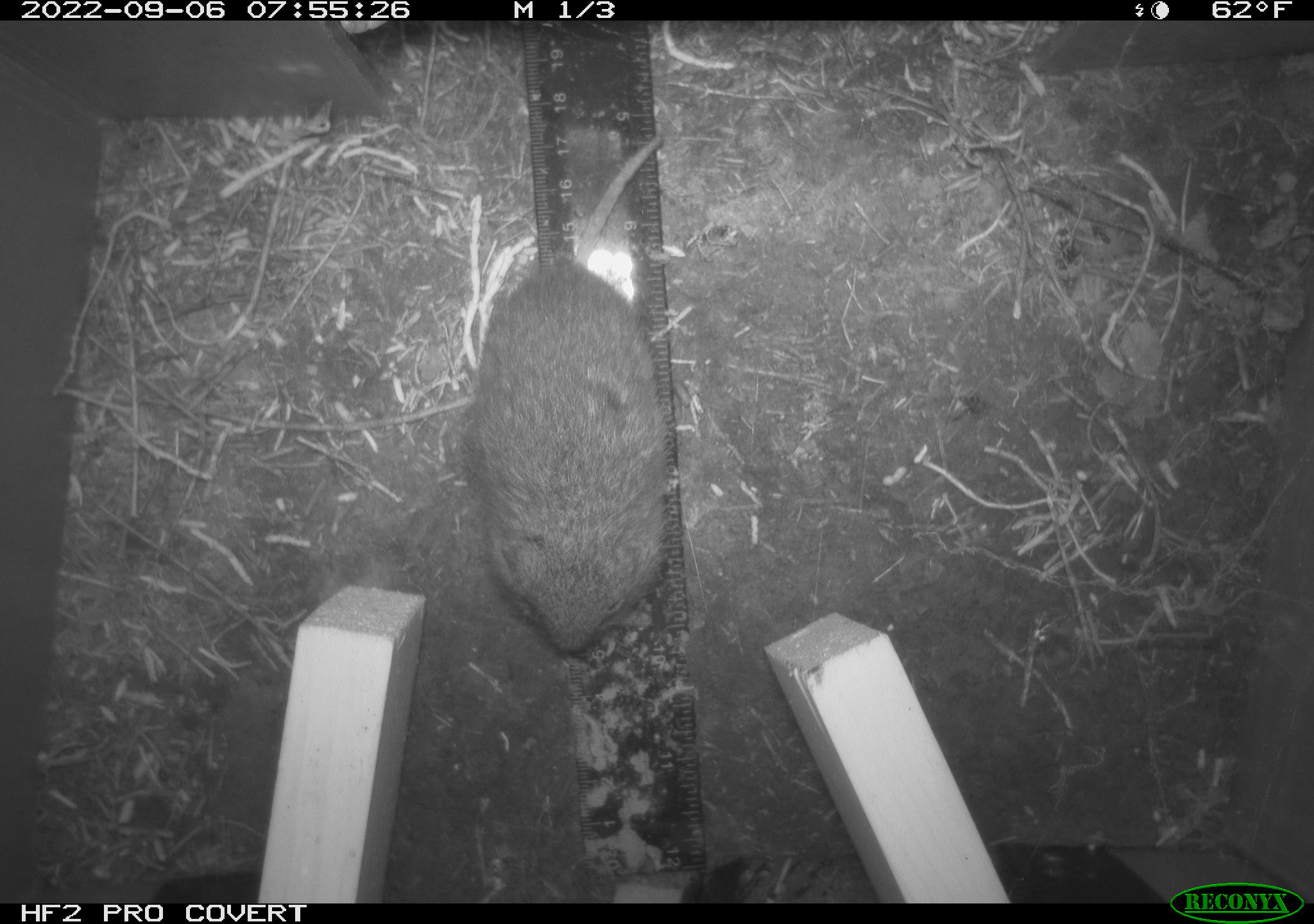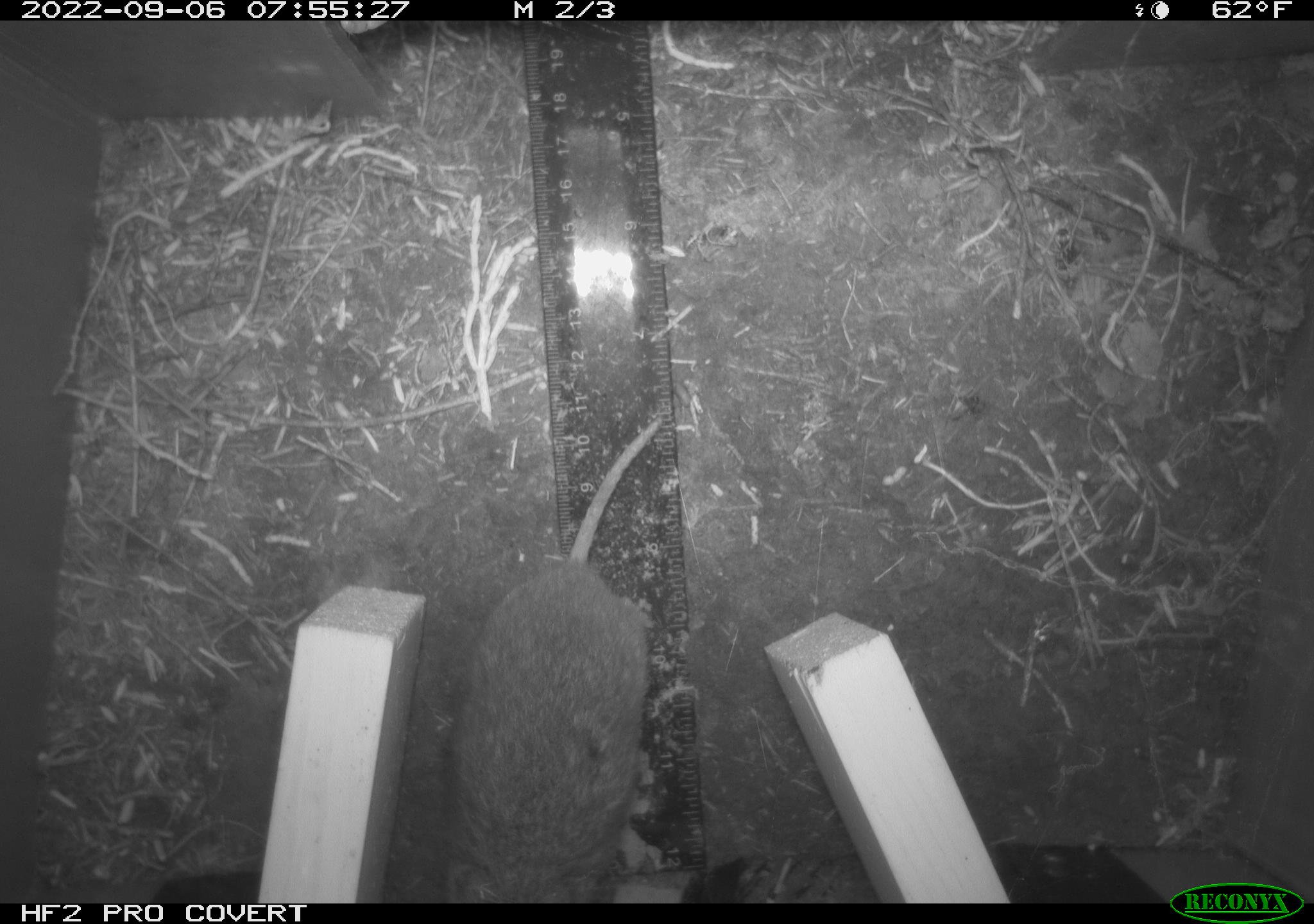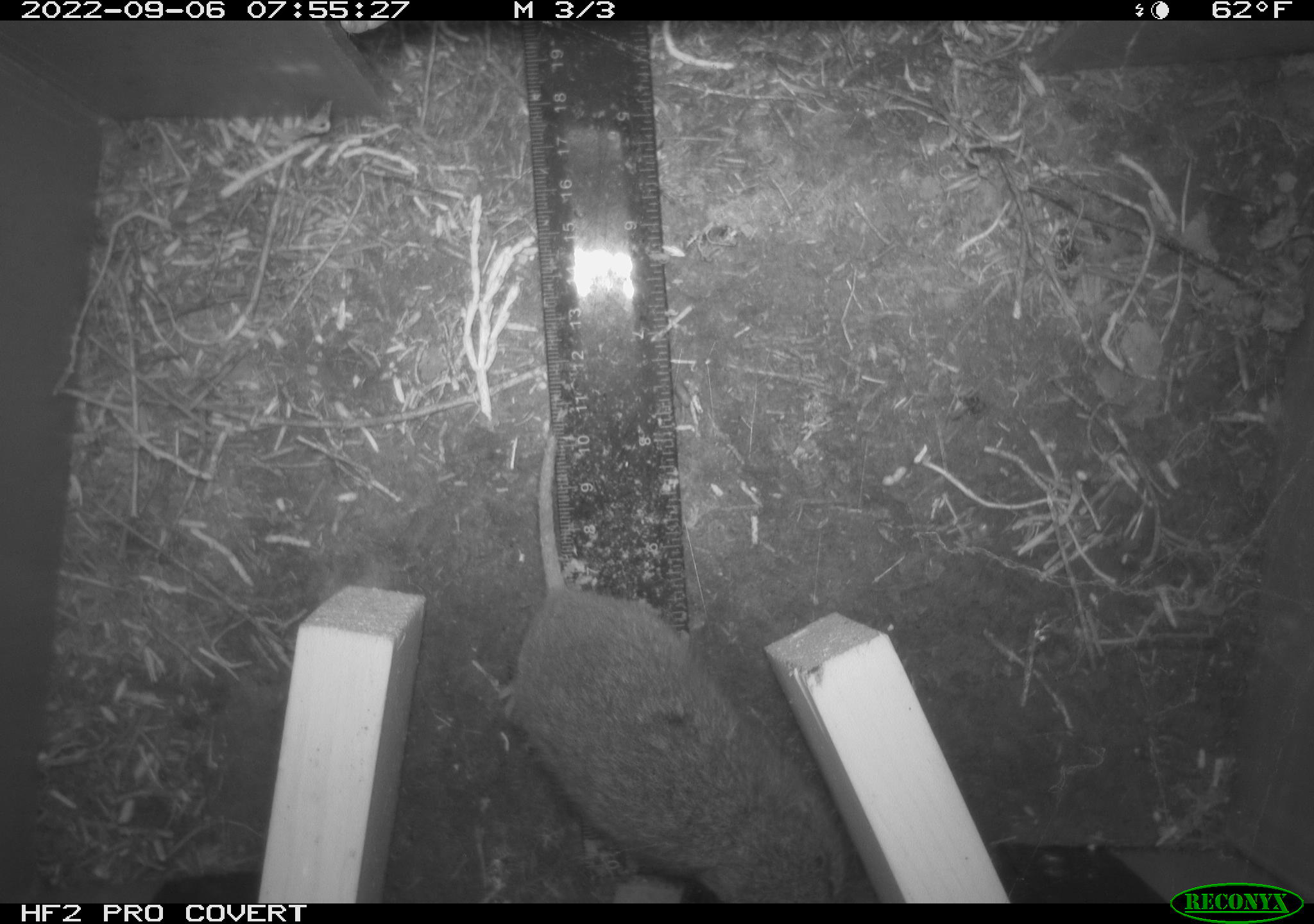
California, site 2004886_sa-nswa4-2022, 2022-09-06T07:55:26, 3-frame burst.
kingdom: Animalia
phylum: Chordata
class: Mammalia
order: Rodentia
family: Cricetidae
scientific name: Cricetidae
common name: hamsters, voles, lemmings, and allies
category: cricetidae family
Cricetidae family (hamsters, voles, lemmings, and allies) (Cricetidae).